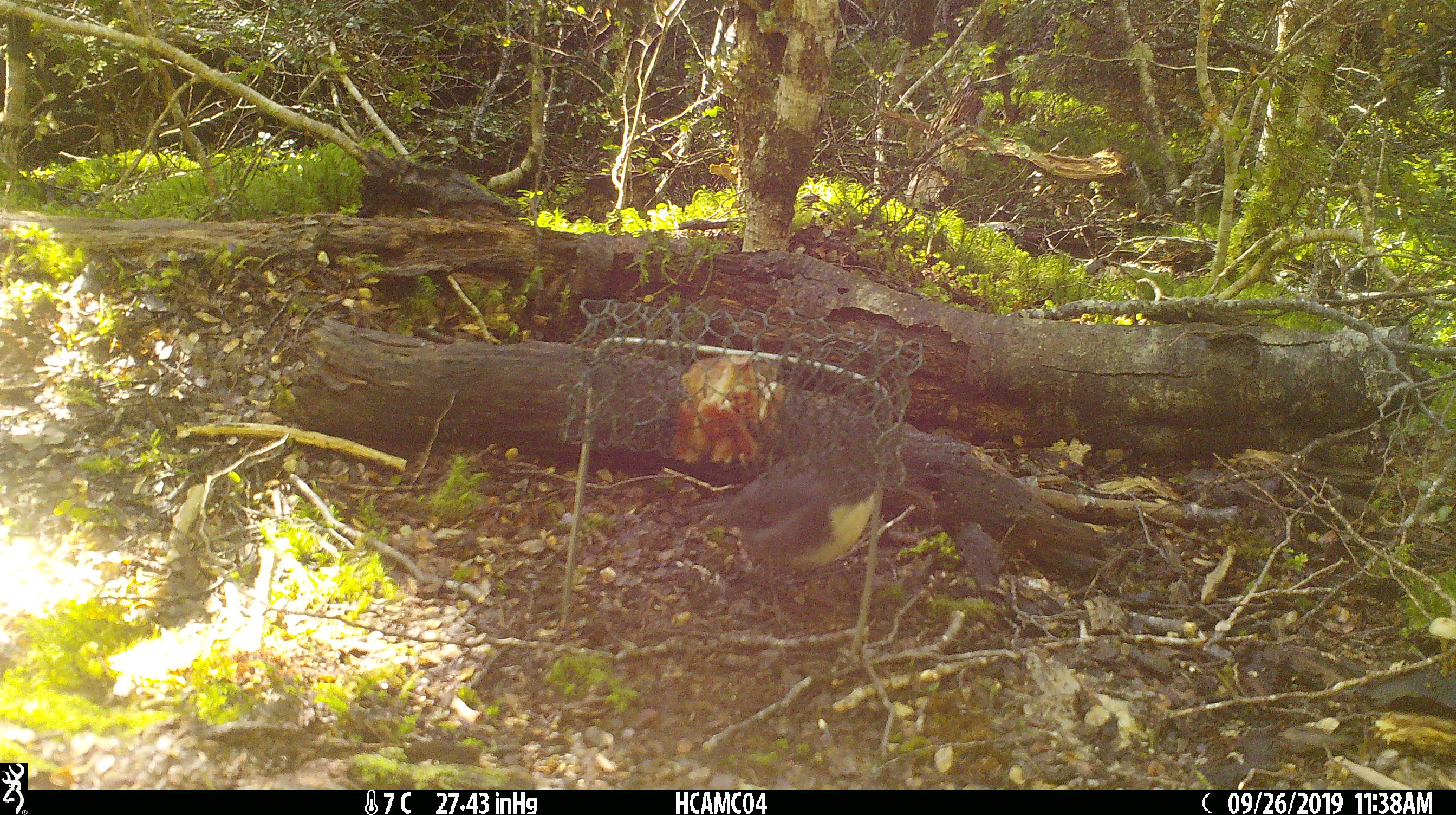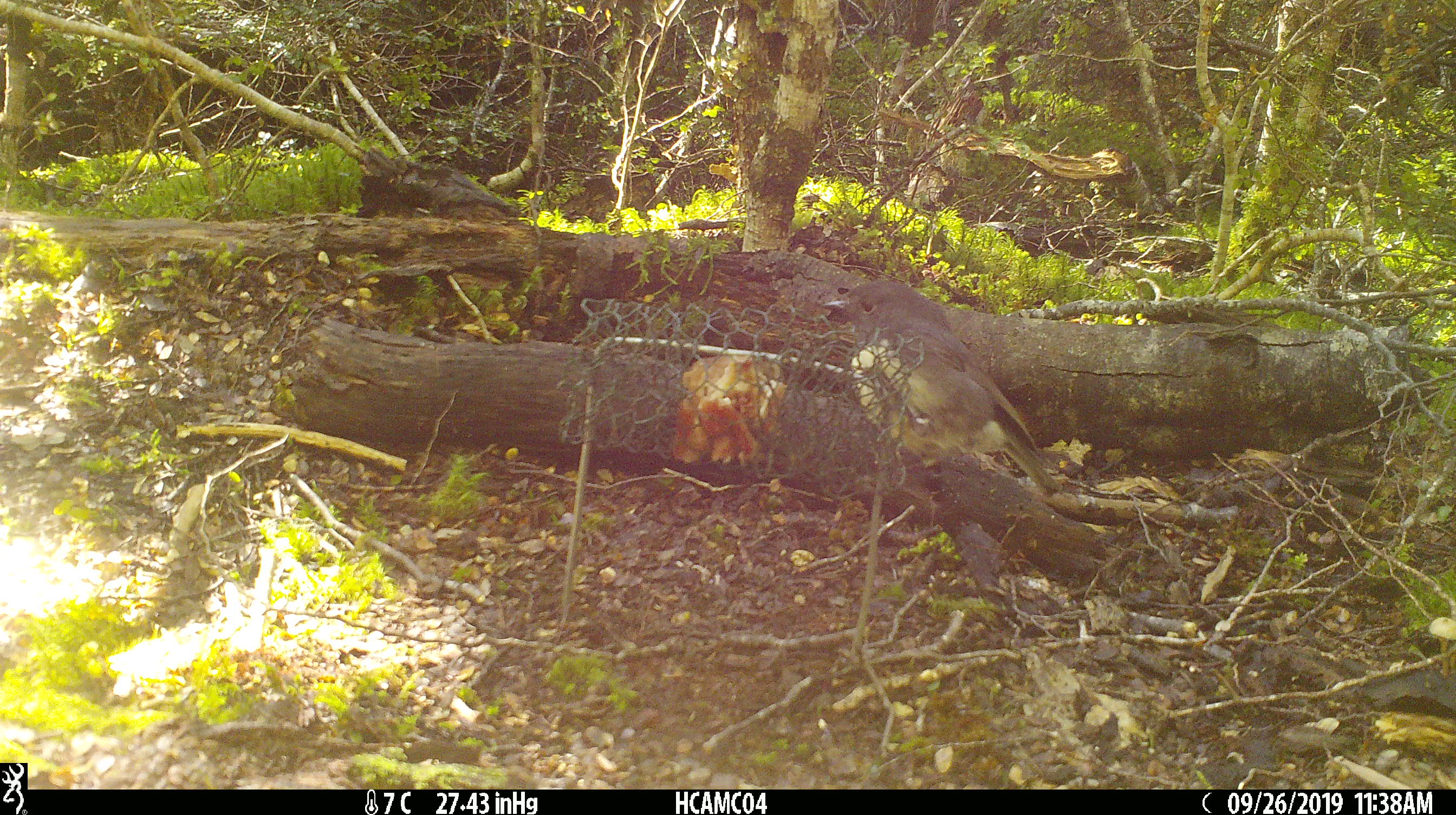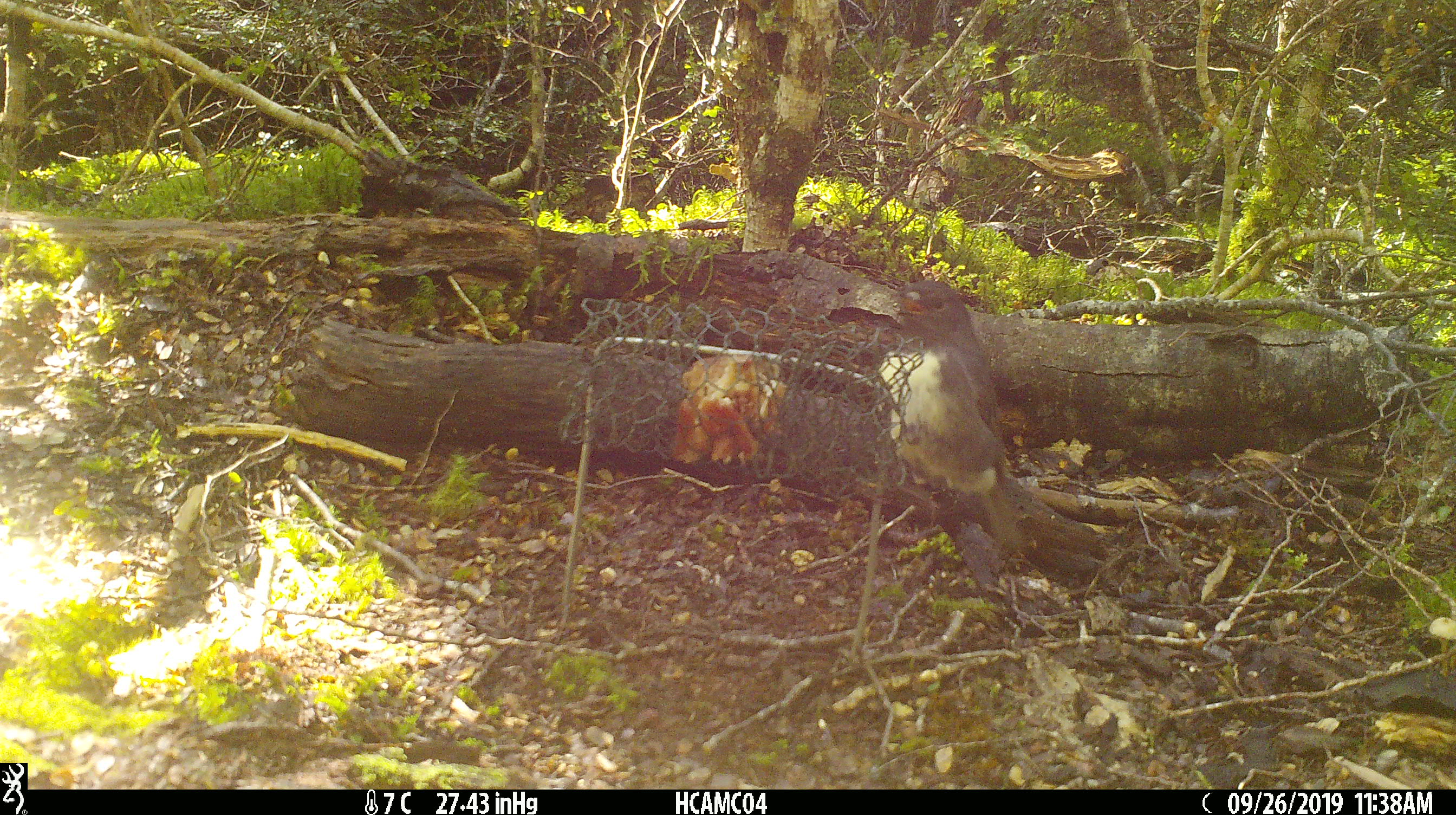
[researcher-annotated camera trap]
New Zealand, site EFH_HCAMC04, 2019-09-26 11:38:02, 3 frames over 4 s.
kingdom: Animalia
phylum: Chordata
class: Aves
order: Passeriformes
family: Petroicidae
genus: Petroica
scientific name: Petroica australis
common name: new zealand robin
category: robin